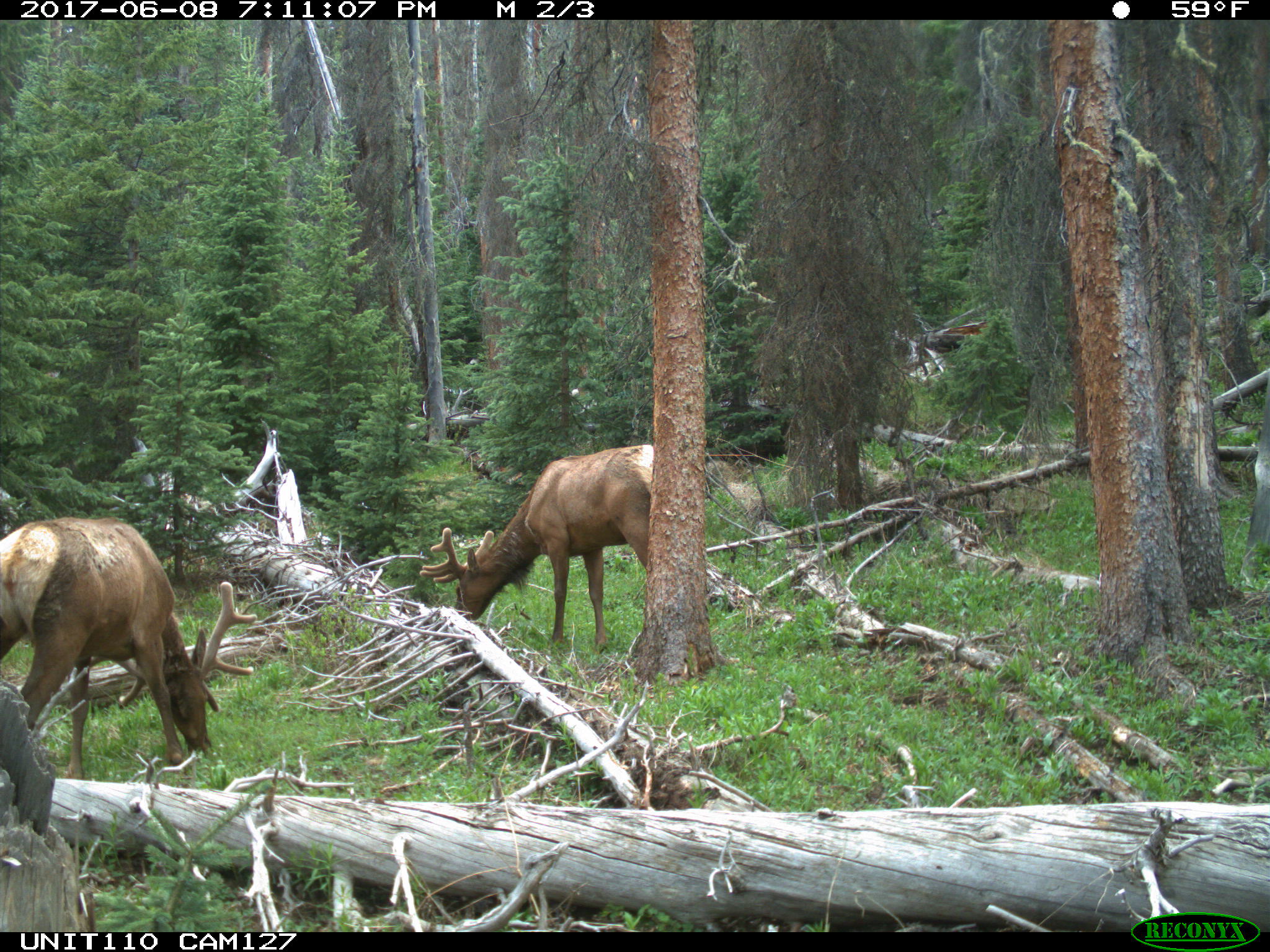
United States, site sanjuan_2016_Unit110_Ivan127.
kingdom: Animalia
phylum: Chordata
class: Mammalia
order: Artiodactyla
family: Cervidae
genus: Cervus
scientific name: Cervus elaphus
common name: red deer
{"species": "Cervus elaphus (red deer)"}